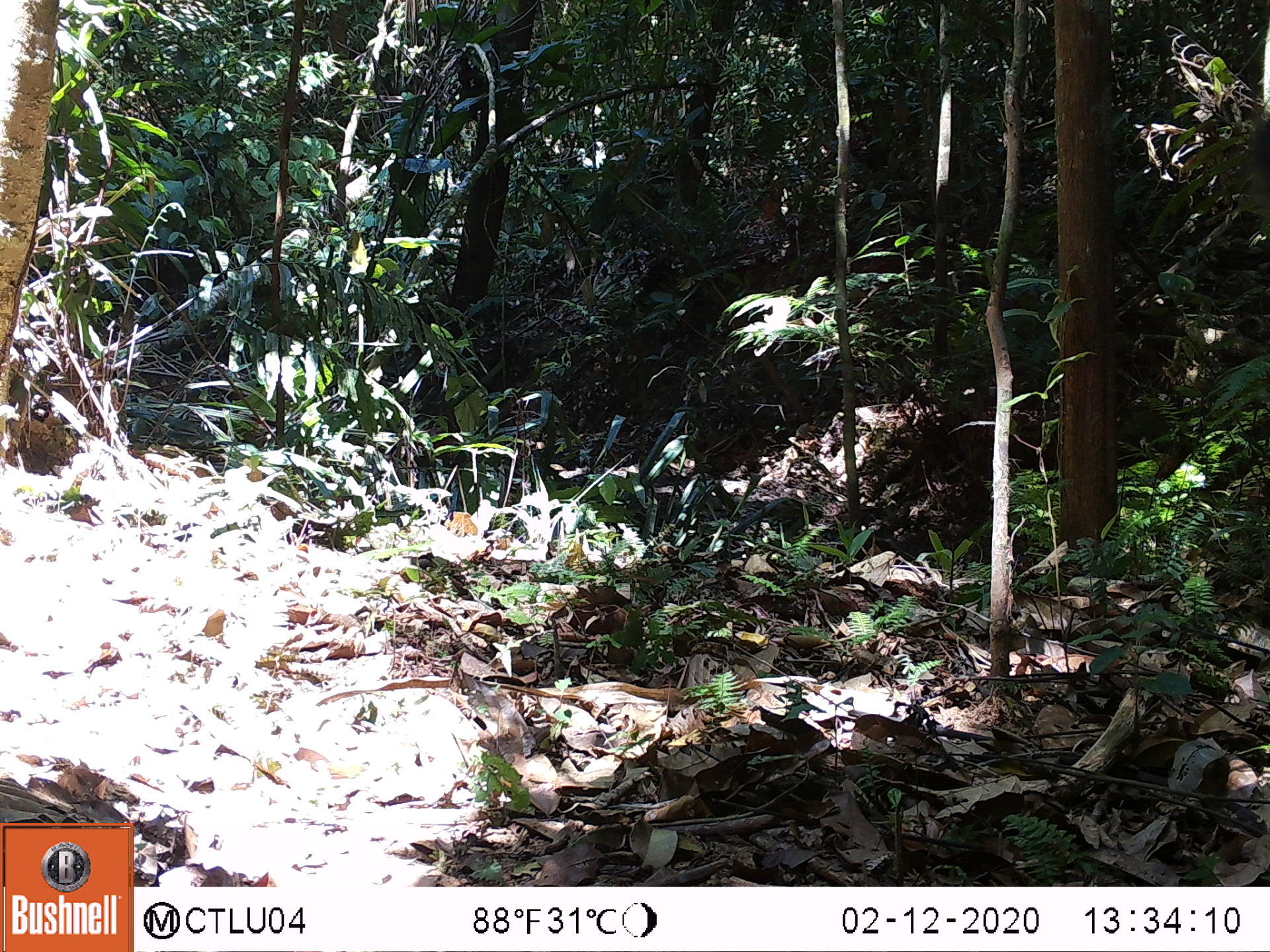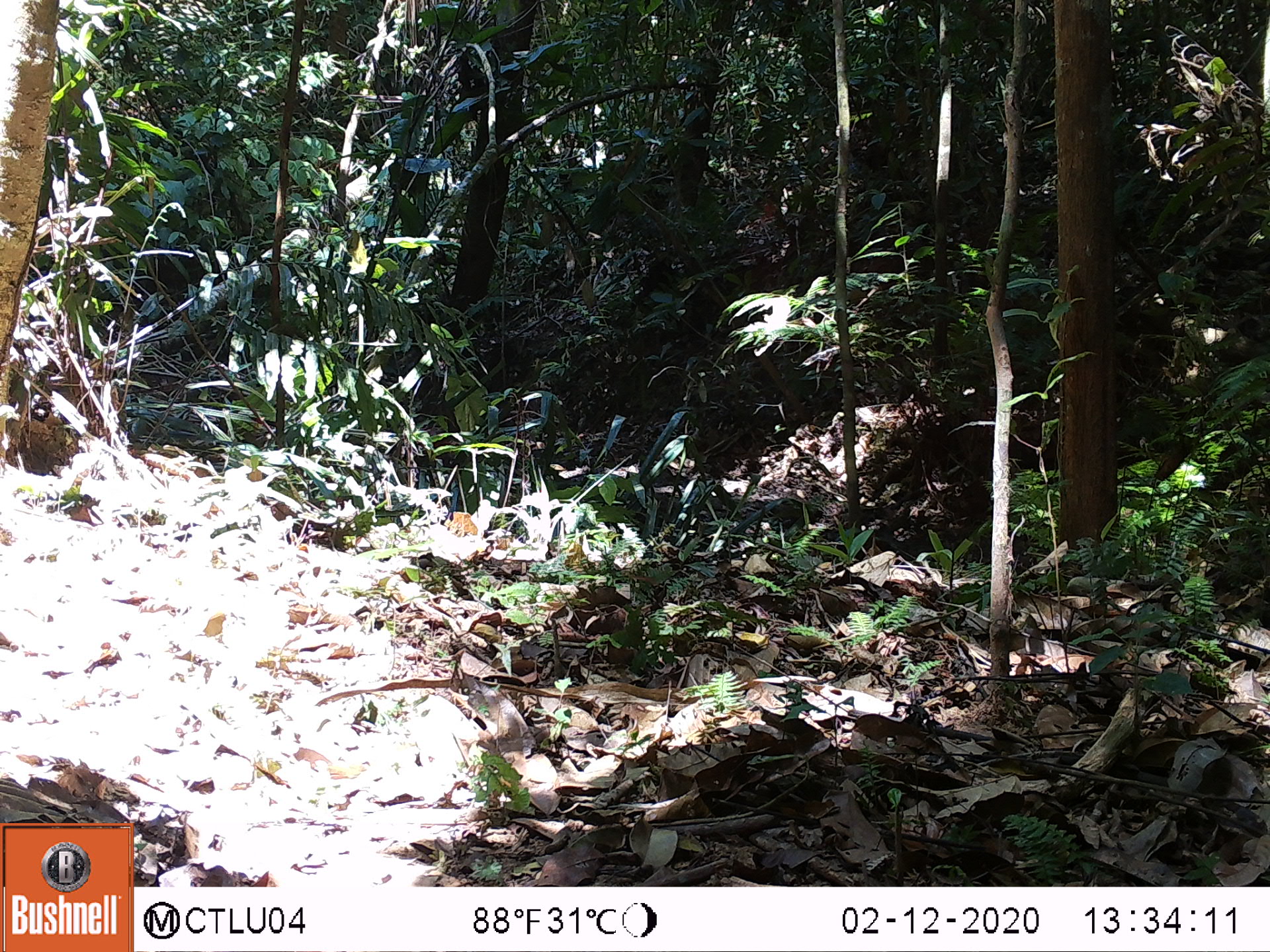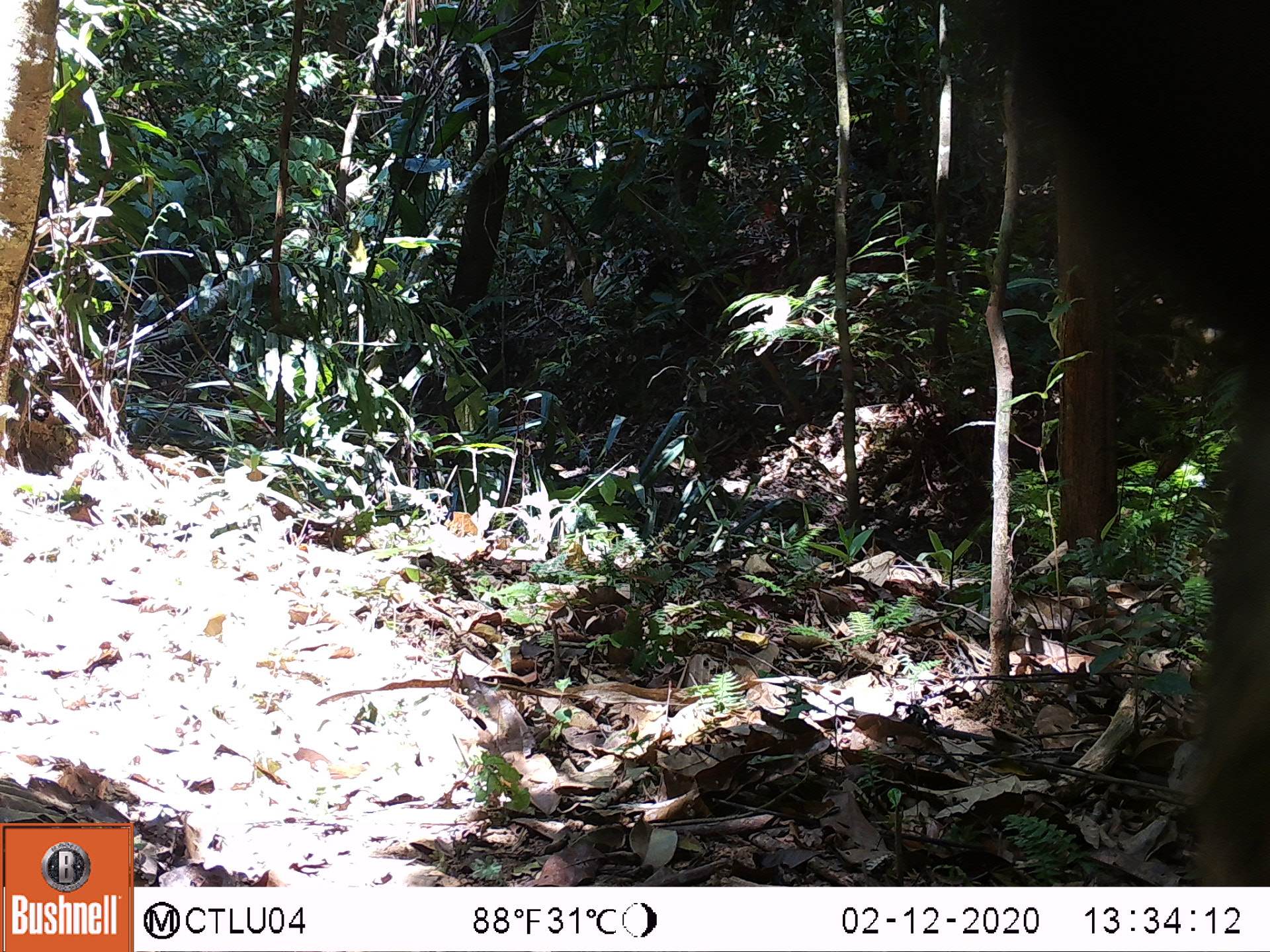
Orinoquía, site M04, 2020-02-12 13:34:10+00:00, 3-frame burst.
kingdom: Animalia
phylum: Chordata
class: Mammalia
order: Artiodactyla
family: Tayassuidae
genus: Tayassu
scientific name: Tayassu pecari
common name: white-lipped peccary